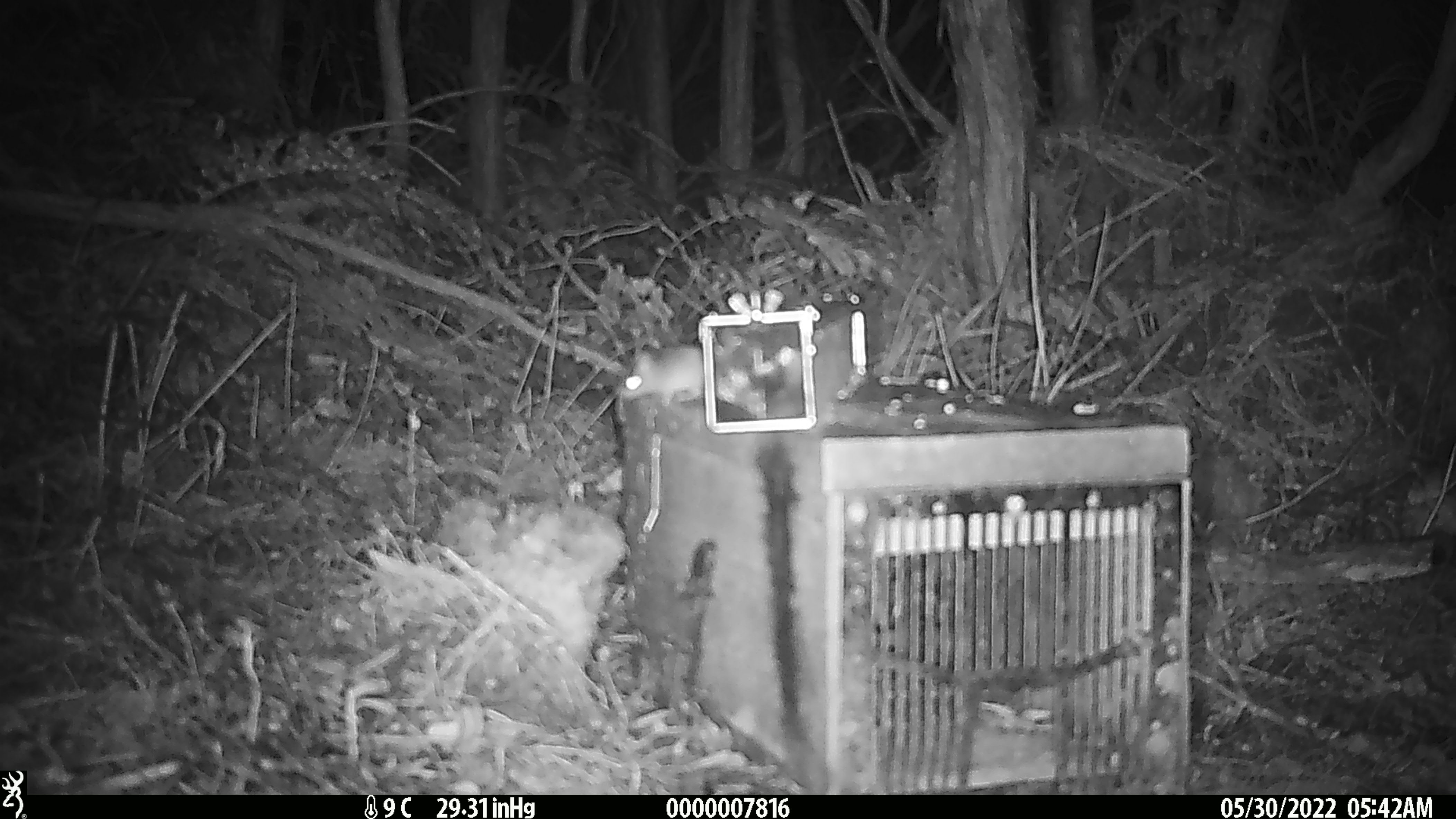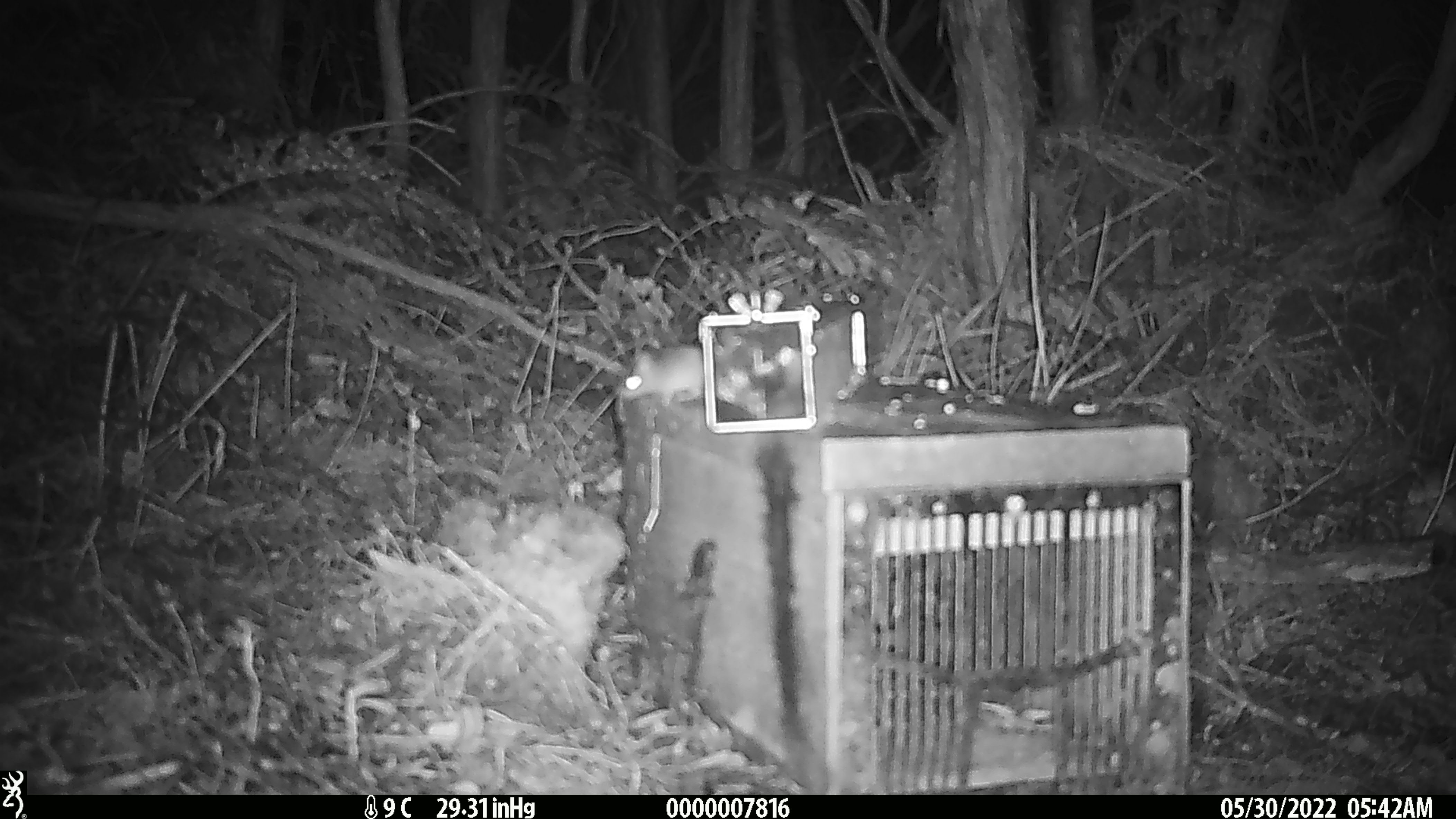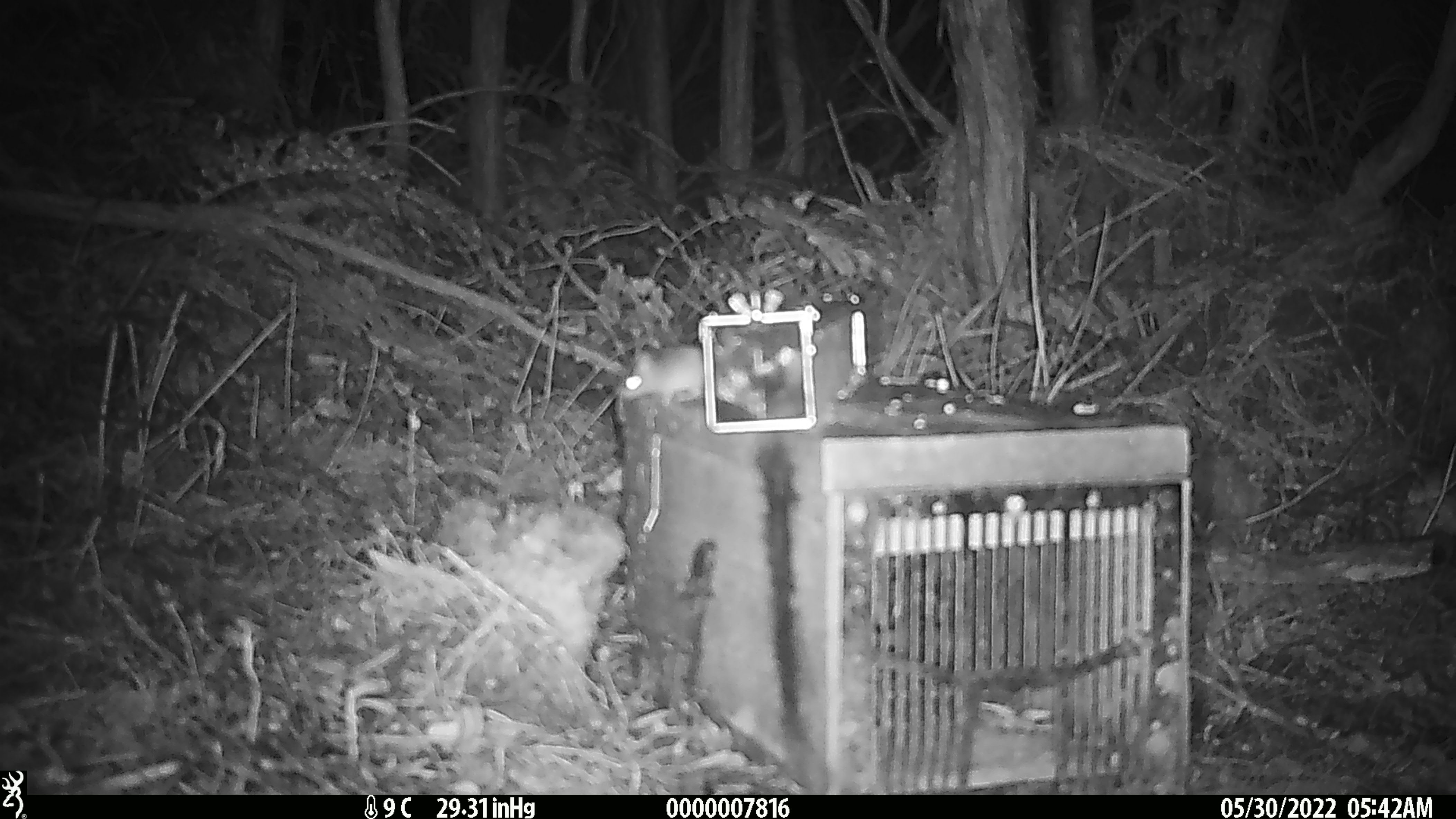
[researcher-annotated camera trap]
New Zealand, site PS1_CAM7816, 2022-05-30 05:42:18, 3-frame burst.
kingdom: Animalia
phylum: Chordata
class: Mammalia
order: Rodentia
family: Muridae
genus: Mus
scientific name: Mus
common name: mouse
Mouse (Mus).